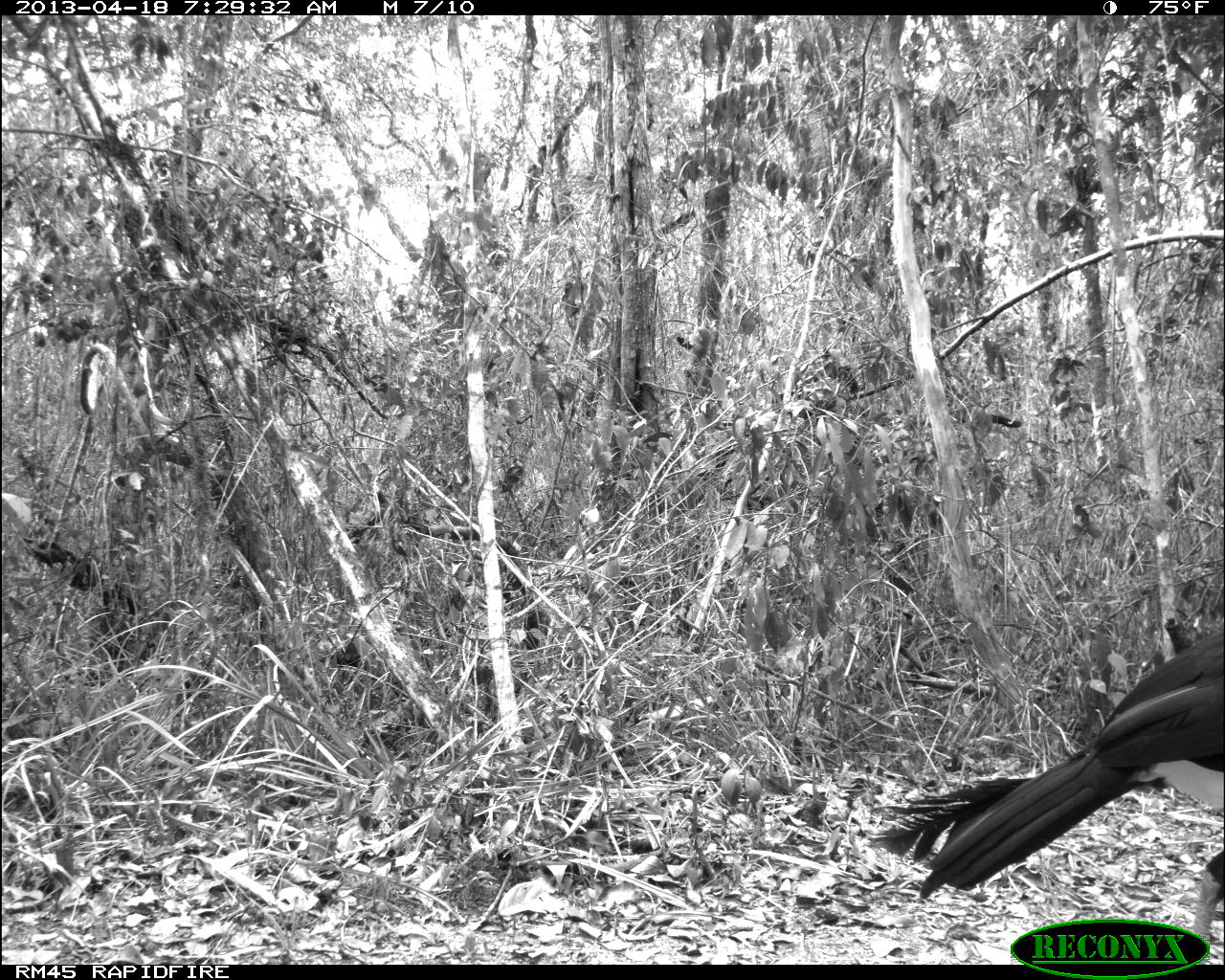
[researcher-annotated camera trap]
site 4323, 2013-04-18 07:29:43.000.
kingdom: Animalia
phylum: Chordata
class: Aves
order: Galliformes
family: Cracidae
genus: Crax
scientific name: Crax rubra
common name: great curassow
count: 3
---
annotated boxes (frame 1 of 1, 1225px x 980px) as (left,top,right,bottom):
crax rubra: (870,623,1224,964)